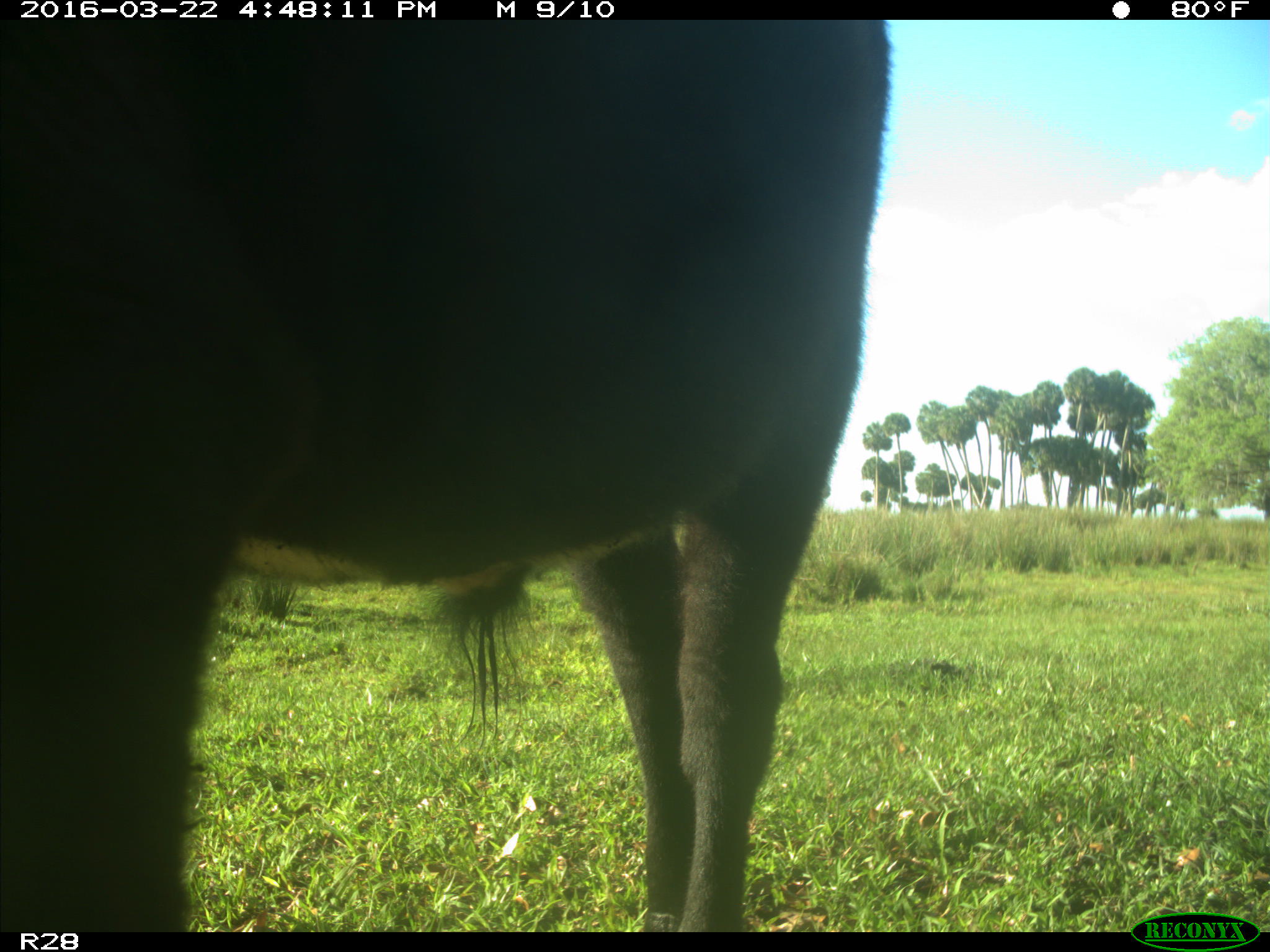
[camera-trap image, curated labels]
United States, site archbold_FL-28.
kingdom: Animalia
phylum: Chordata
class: Mammalia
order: Artiodactyla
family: Bovidae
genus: Bos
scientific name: Bos taurus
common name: domestic cow